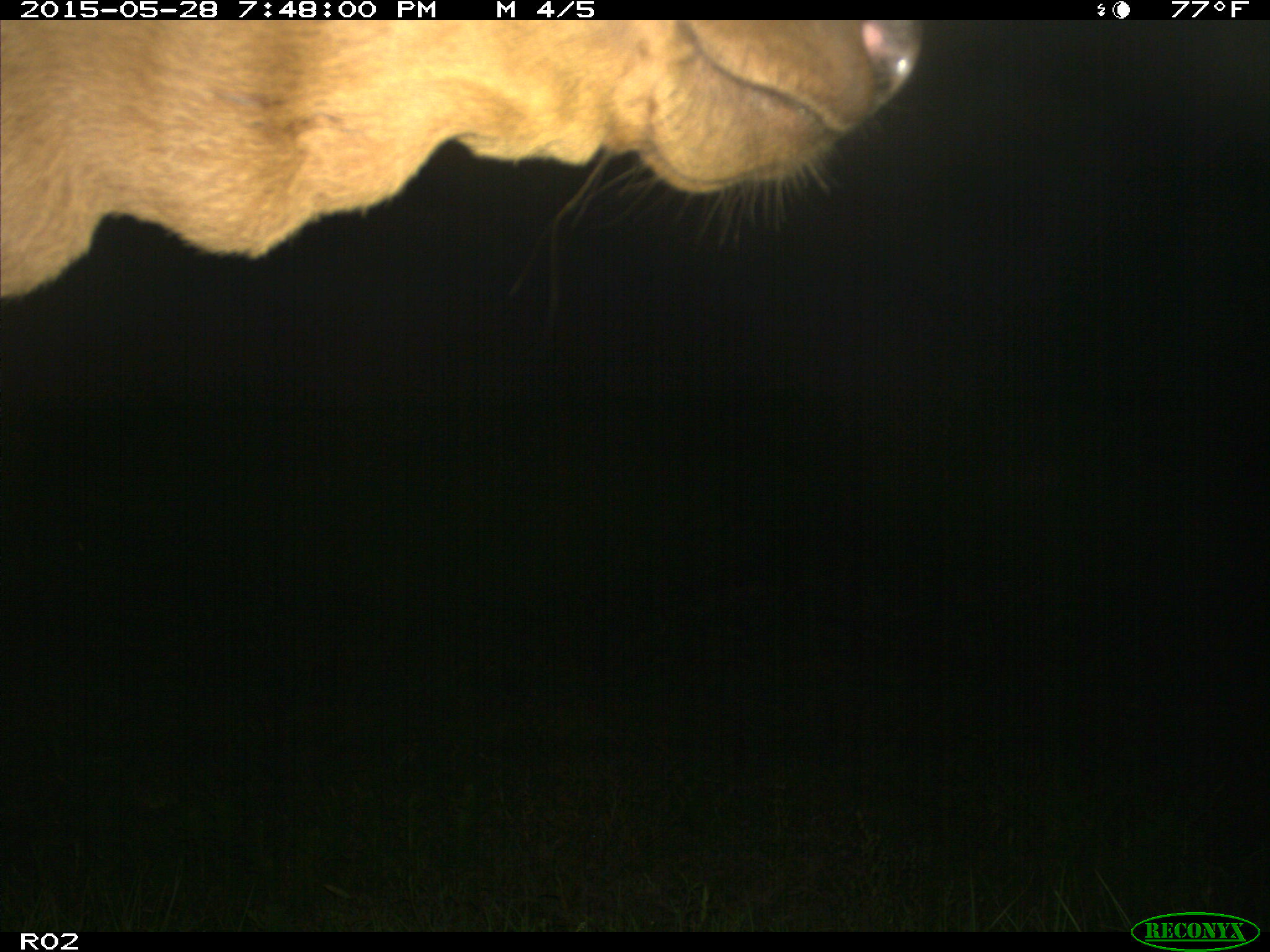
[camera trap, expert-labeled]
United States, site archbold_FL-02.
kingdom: Animalia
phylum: Chordata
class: Mammalia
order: Artiodactyla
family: Bovidae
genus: Bos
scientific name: Bos taurus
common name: domestic cow